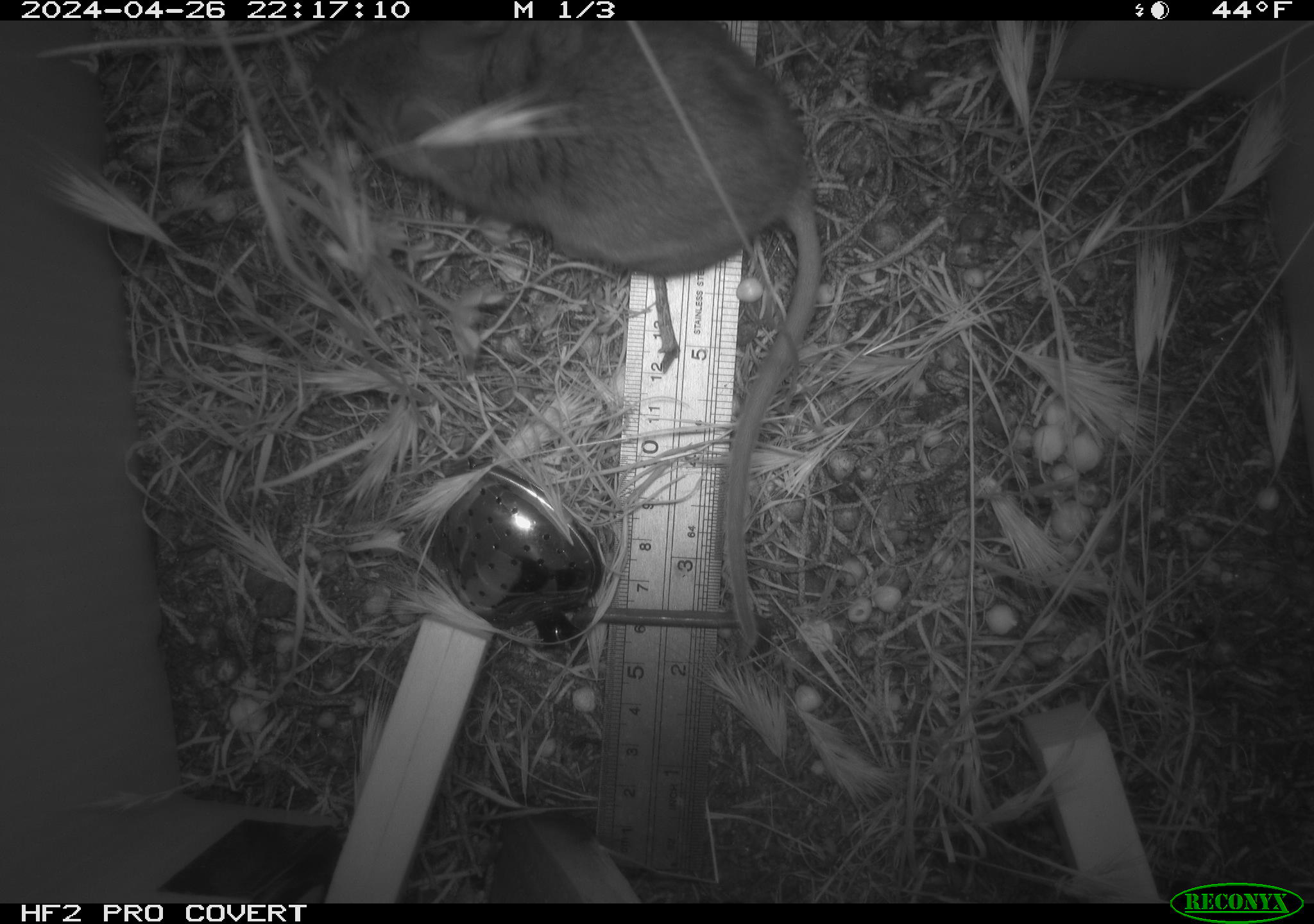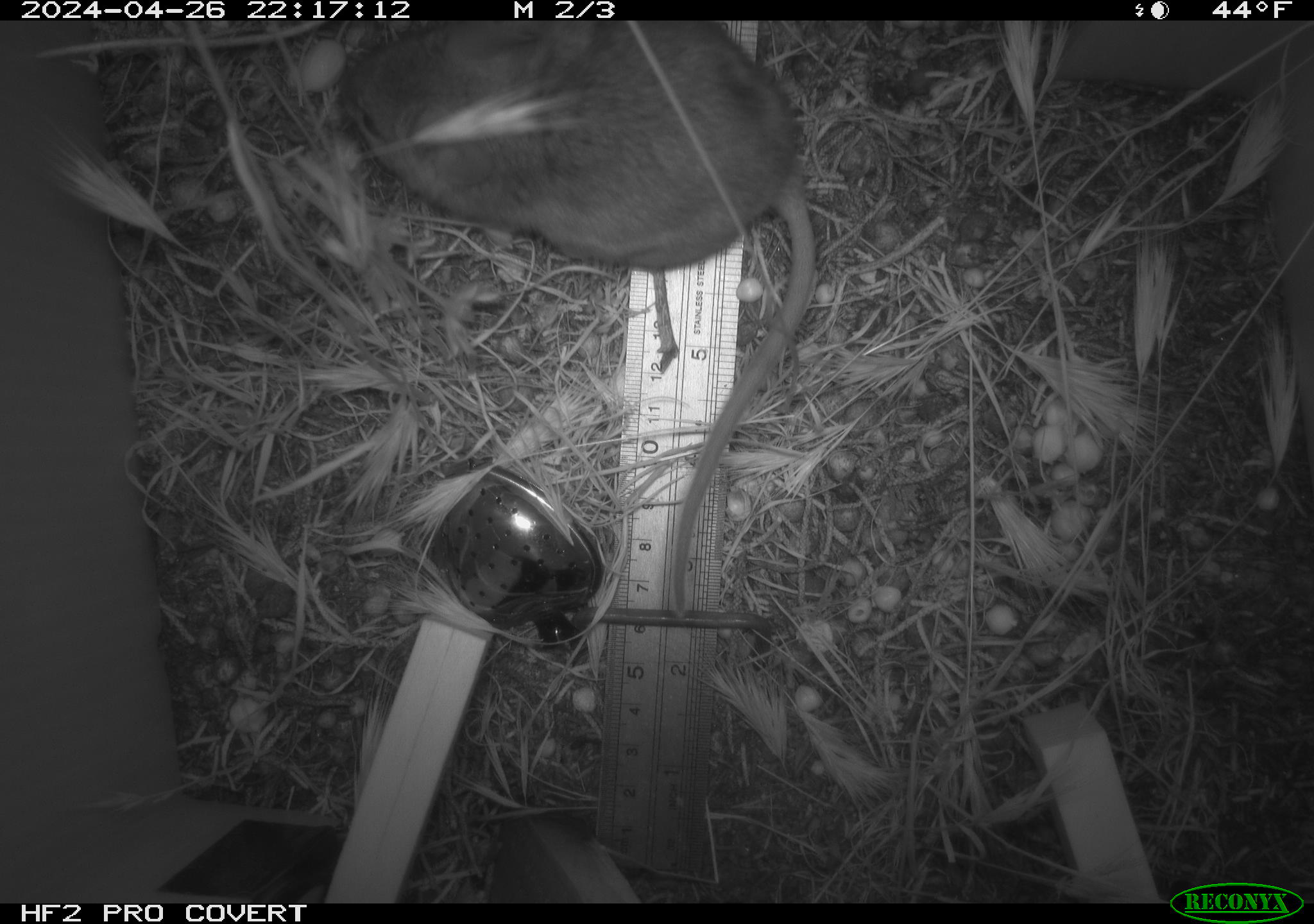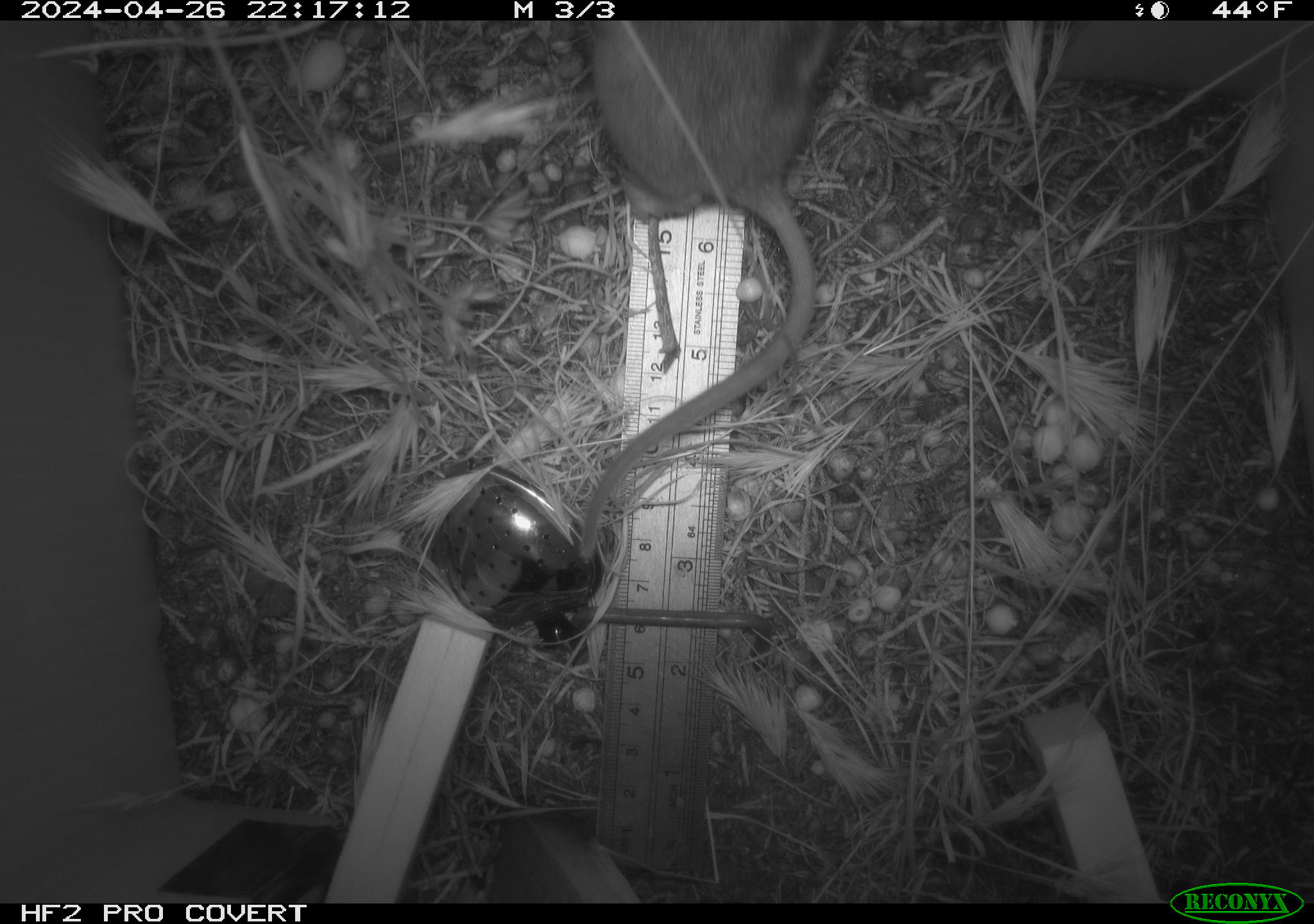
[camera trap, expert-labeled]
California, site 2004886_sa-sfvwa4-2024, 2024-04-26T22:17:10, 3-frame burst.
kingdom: Animalia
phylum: Chordata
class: Mammalia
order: Rodentia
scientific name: Rodentia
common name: mouse species